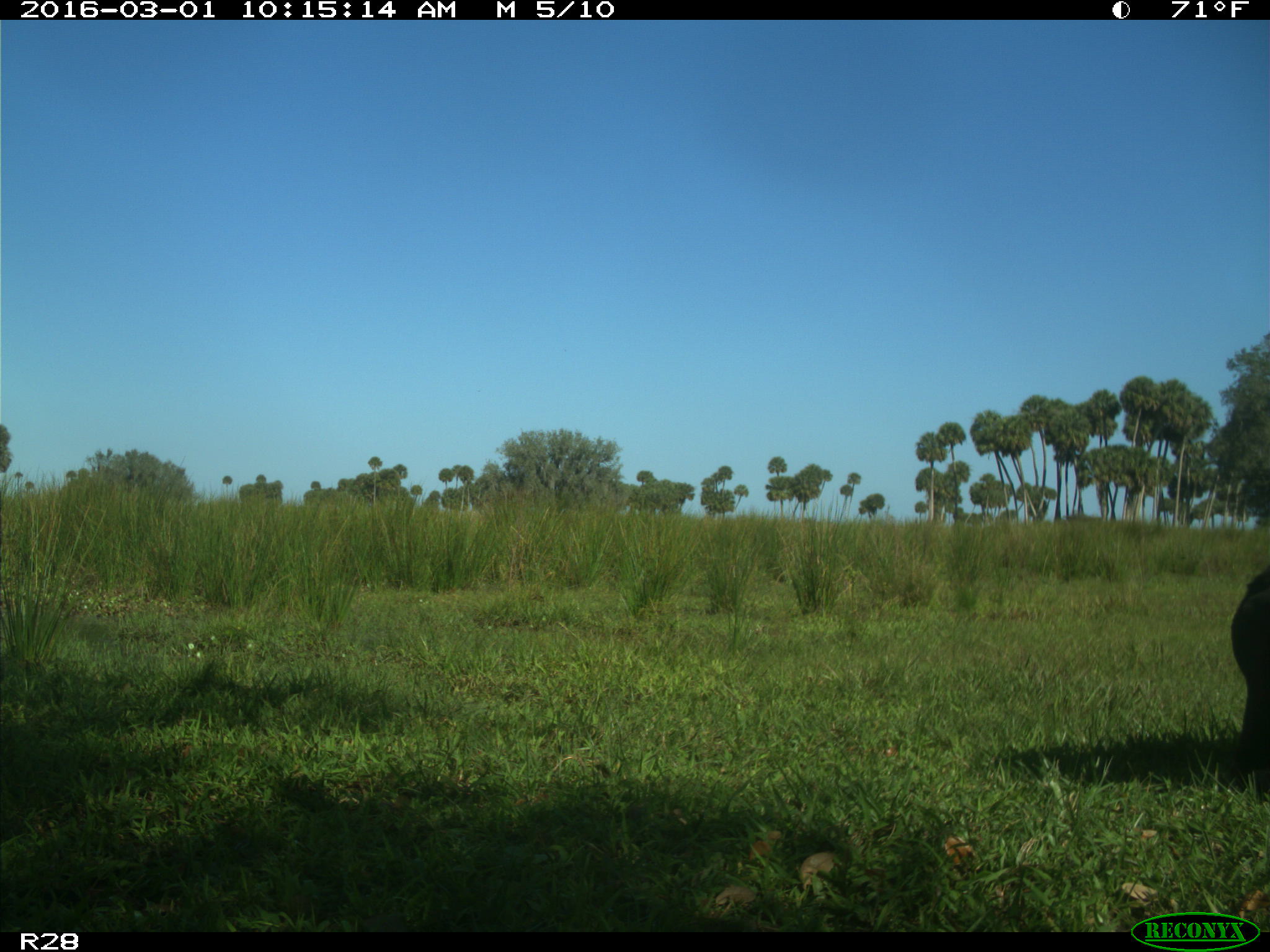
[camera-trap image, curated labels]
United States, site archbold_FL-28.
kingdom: Animalia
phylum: Chordata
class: Mammalia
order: Artiodactyla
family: Bovidae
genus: Bos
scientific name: Bos taurus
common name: domestic cow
Bos taurus (domestic cow).